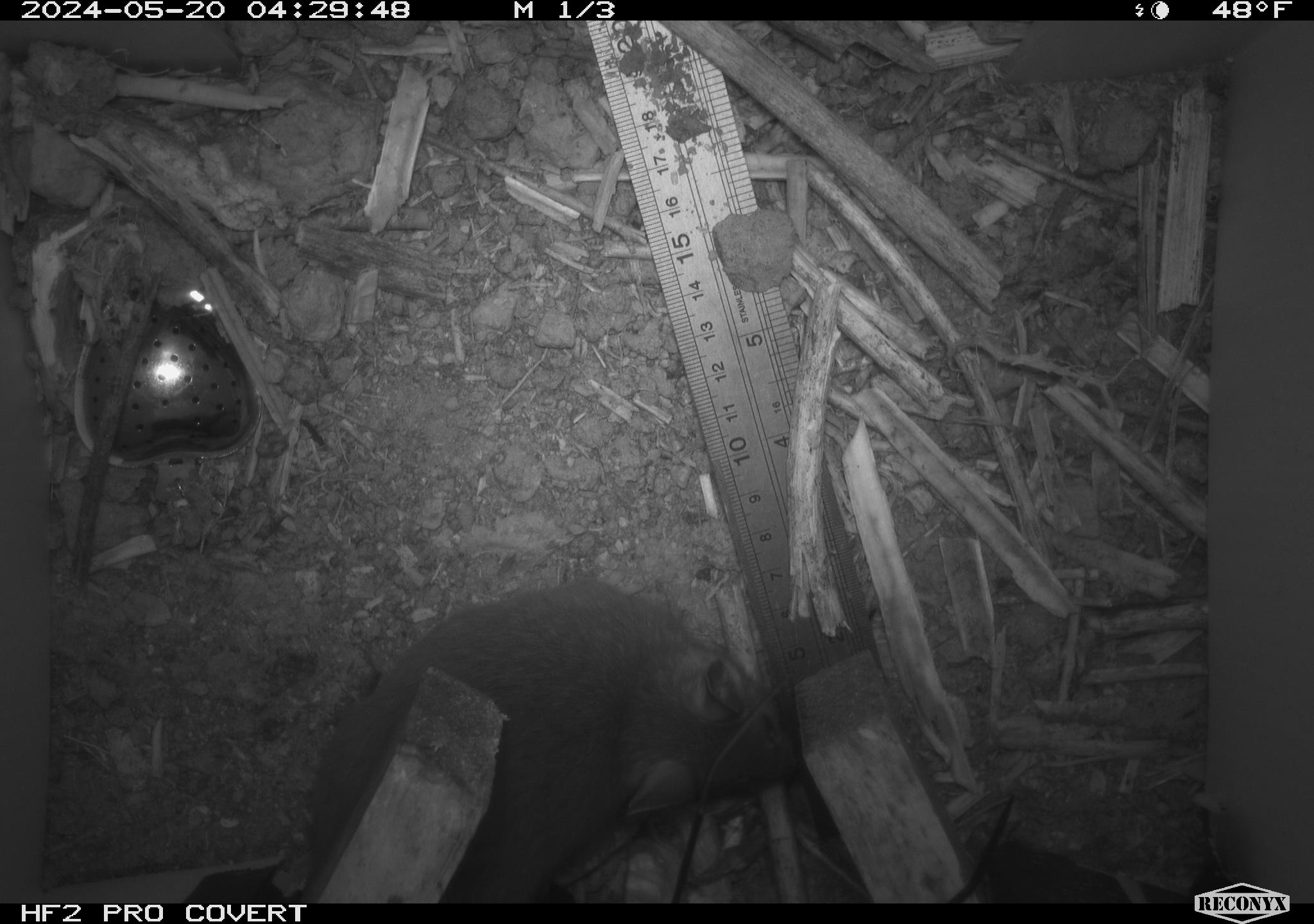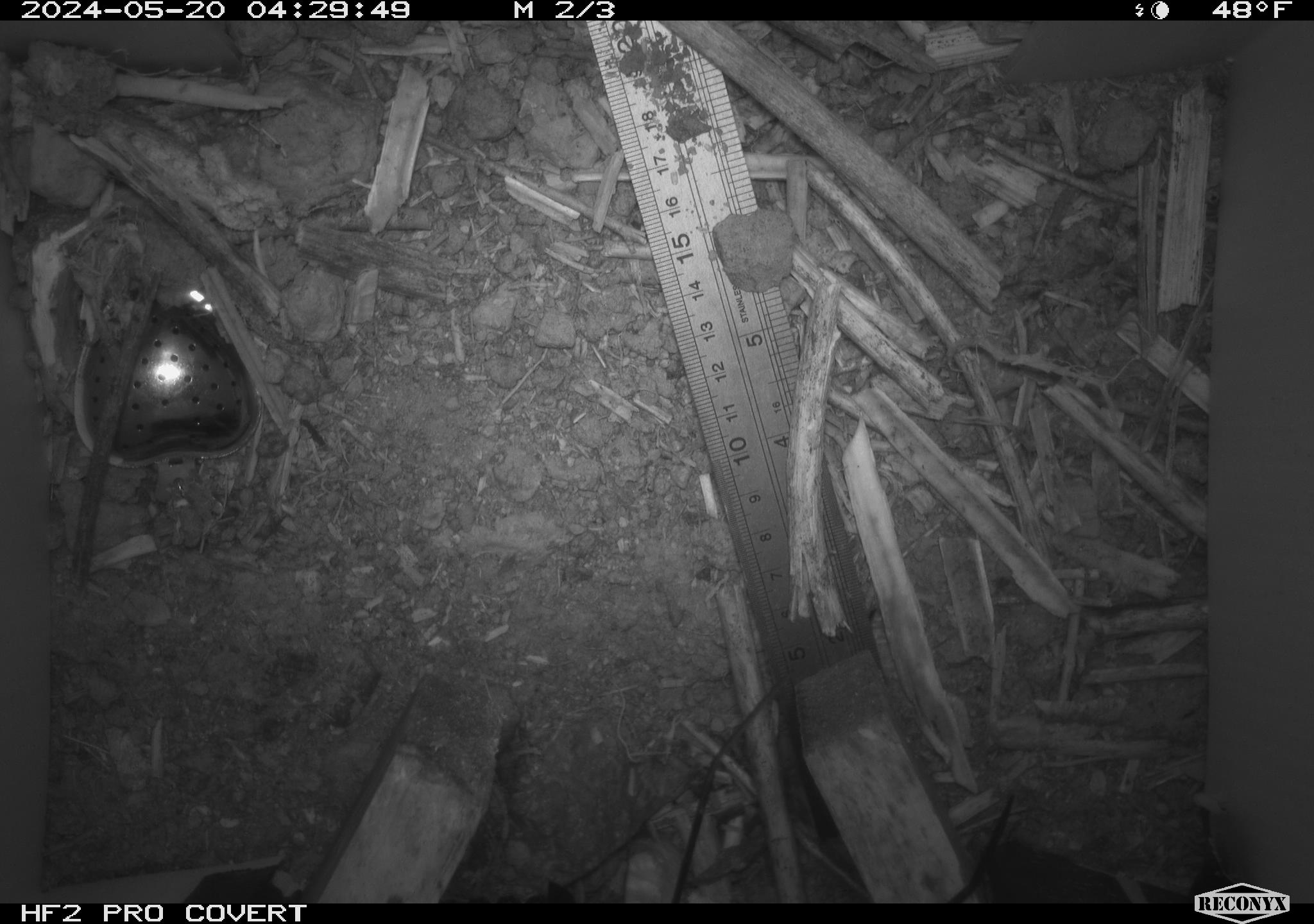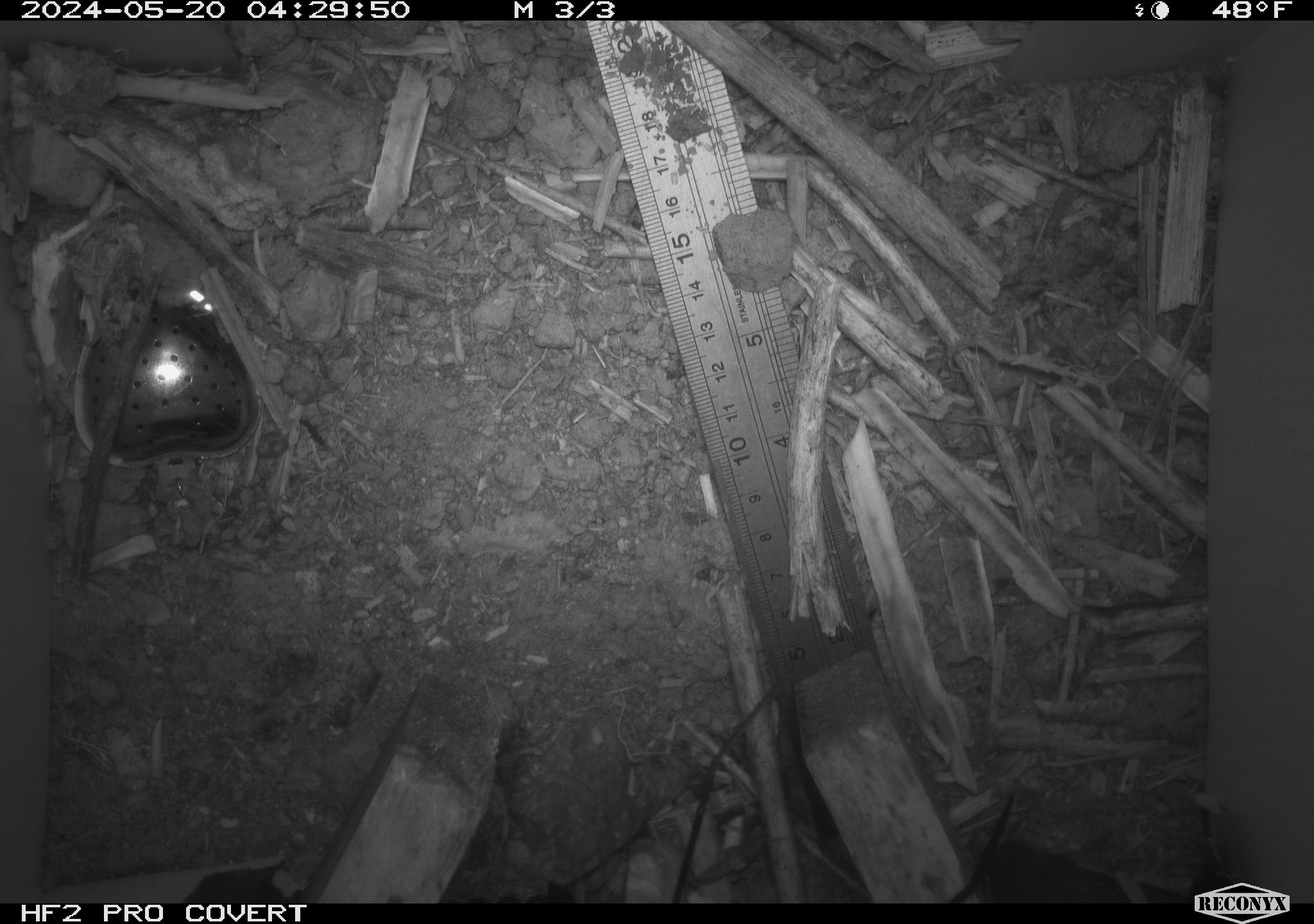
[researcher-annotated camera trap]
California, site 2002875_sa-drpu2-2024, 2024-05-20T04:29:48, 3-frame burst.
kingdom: Animalia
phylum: Chordata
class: Mammalia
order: Rodentia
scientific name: Rodentia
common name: rodent